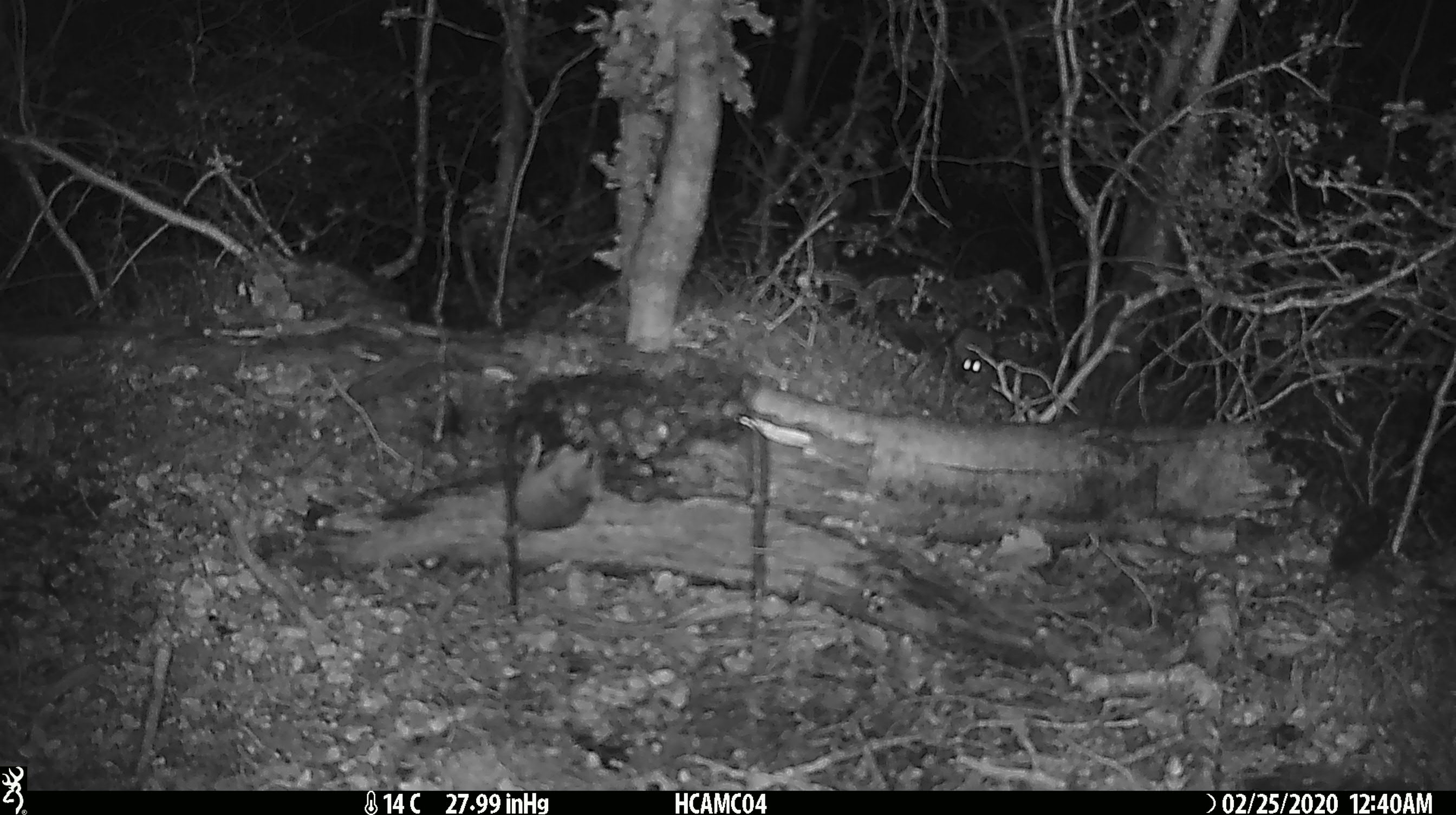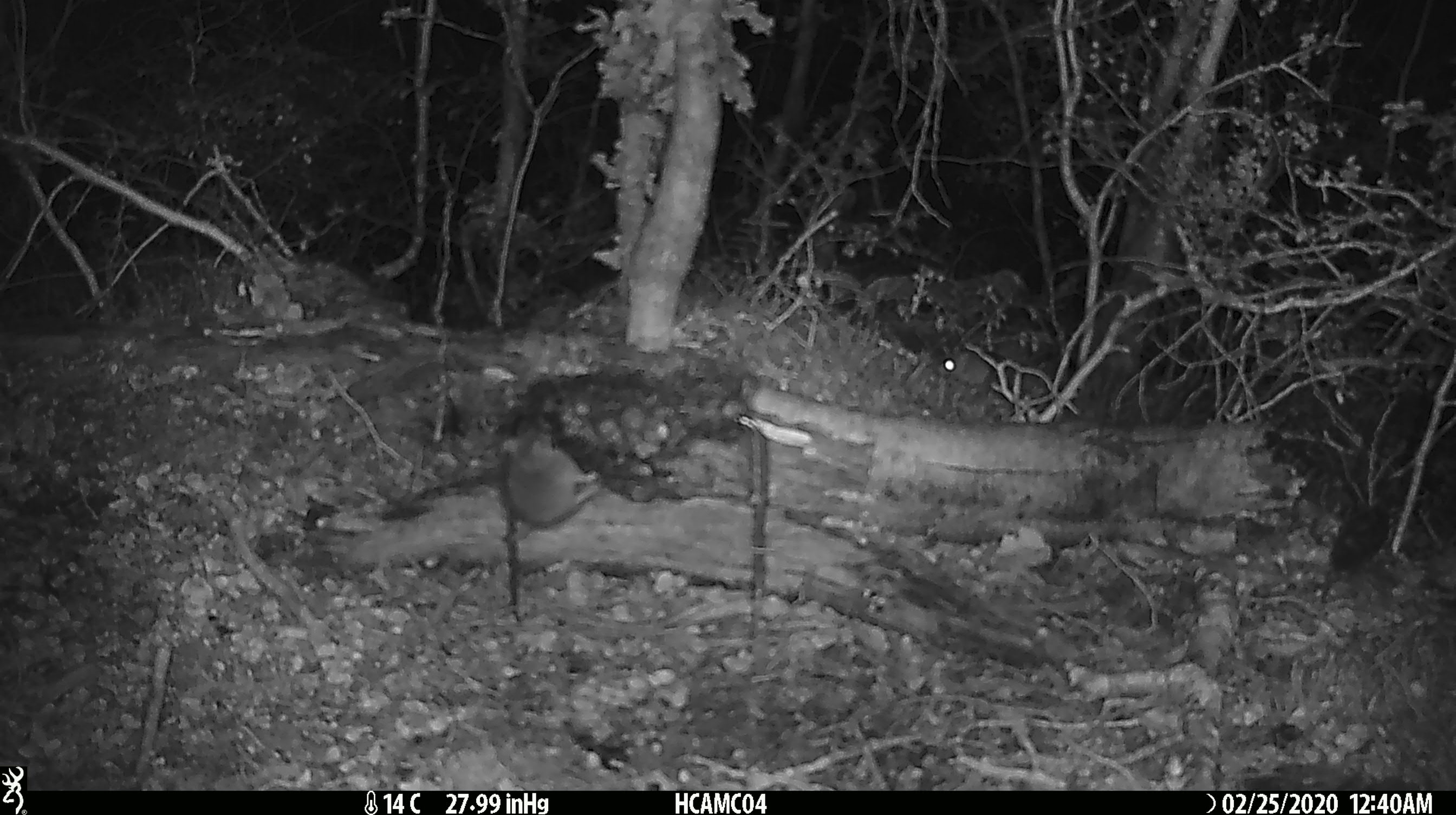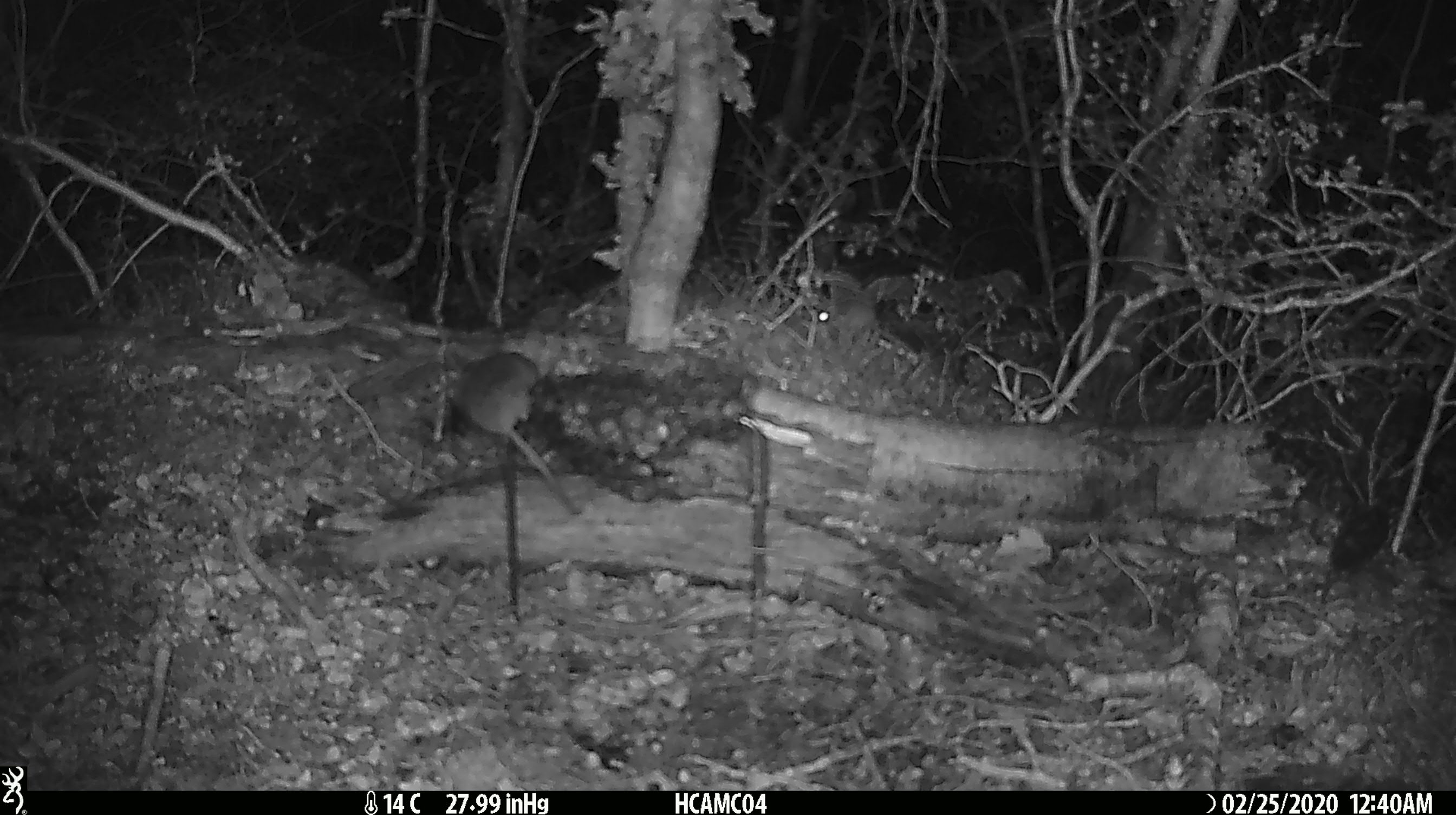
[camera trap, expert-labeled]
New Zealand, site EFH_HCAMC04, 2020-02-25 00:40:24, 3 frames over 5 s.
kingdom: Animalia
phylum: Chordata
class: Mammalia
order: Rodentia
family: Muridae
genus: Mus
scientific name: Mus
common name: mouse